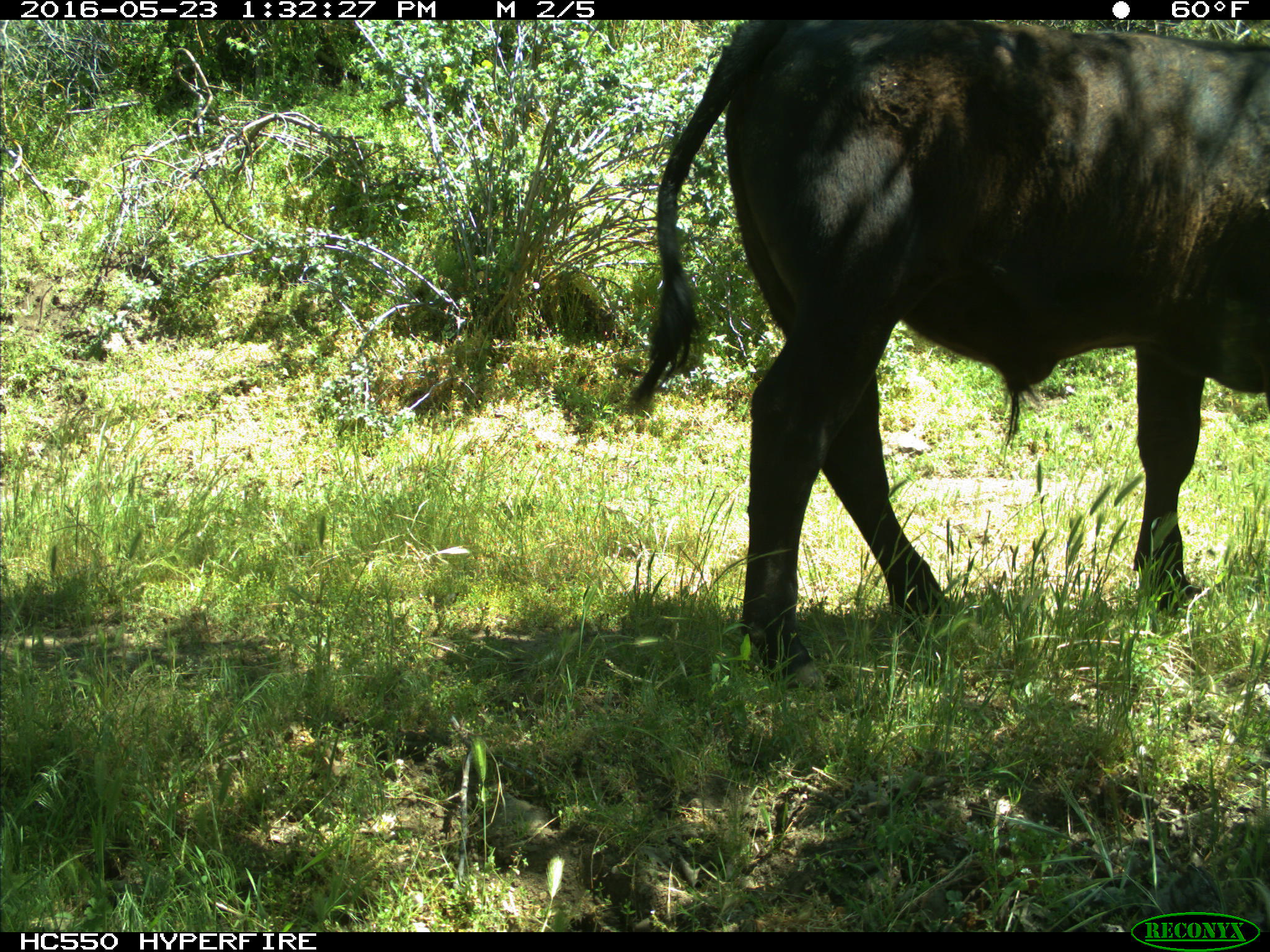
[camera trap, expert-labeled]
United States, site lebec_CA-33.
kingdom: Animalia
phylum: Chordata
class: Mammalia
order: Artiodactyla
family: Bovidae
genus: Bos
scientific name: Bos taurus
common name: domestic cow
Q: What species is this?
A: Bos taurus (domestic cow).